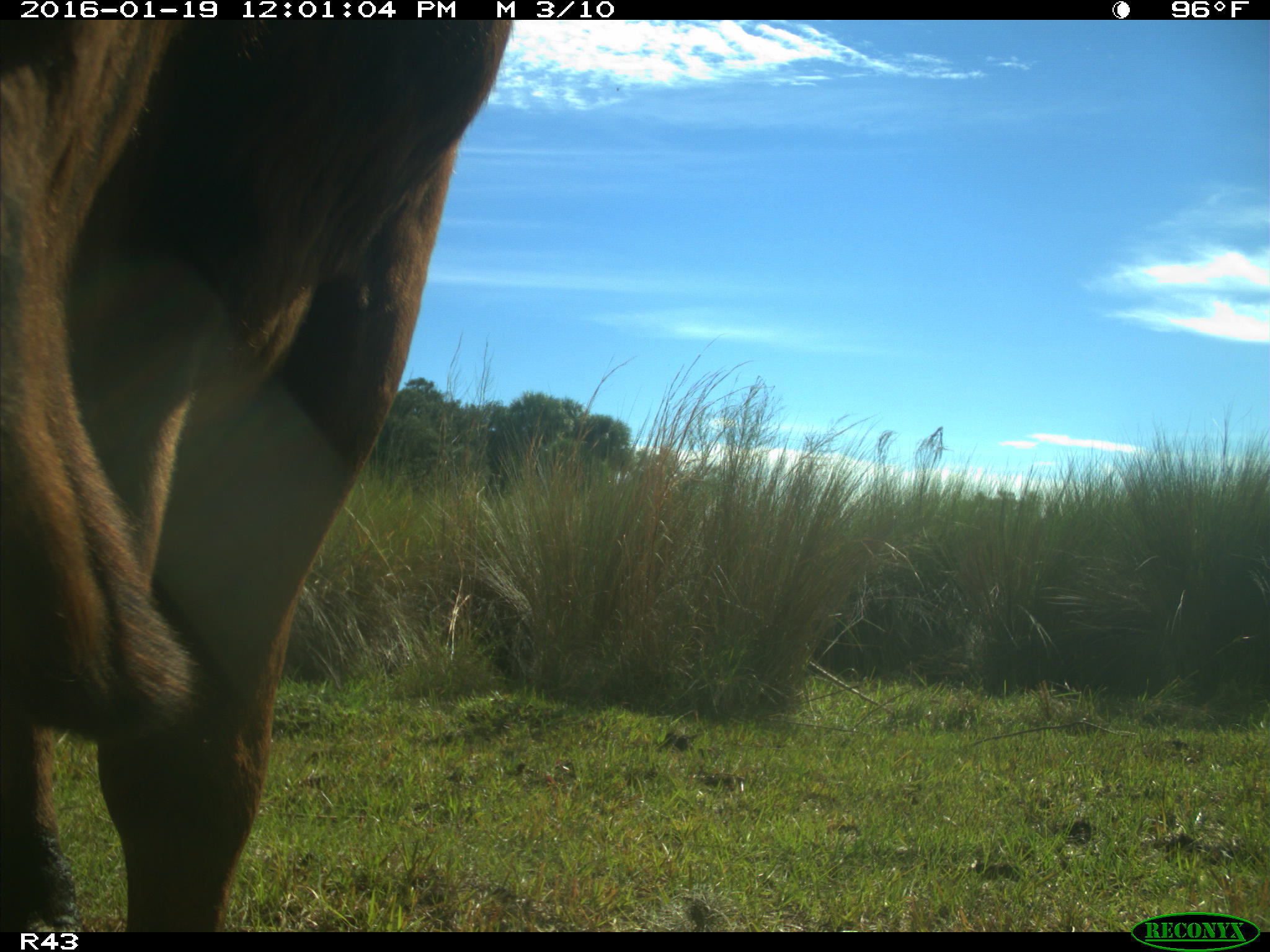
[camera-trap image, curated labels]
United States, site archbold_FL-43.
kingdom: Animalia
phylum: Chordata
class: Mammalia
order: Artiodactyla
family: Bovidae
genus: Bos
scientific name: Bos taurus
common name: domestic cow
Bos taurus (domestic cow).